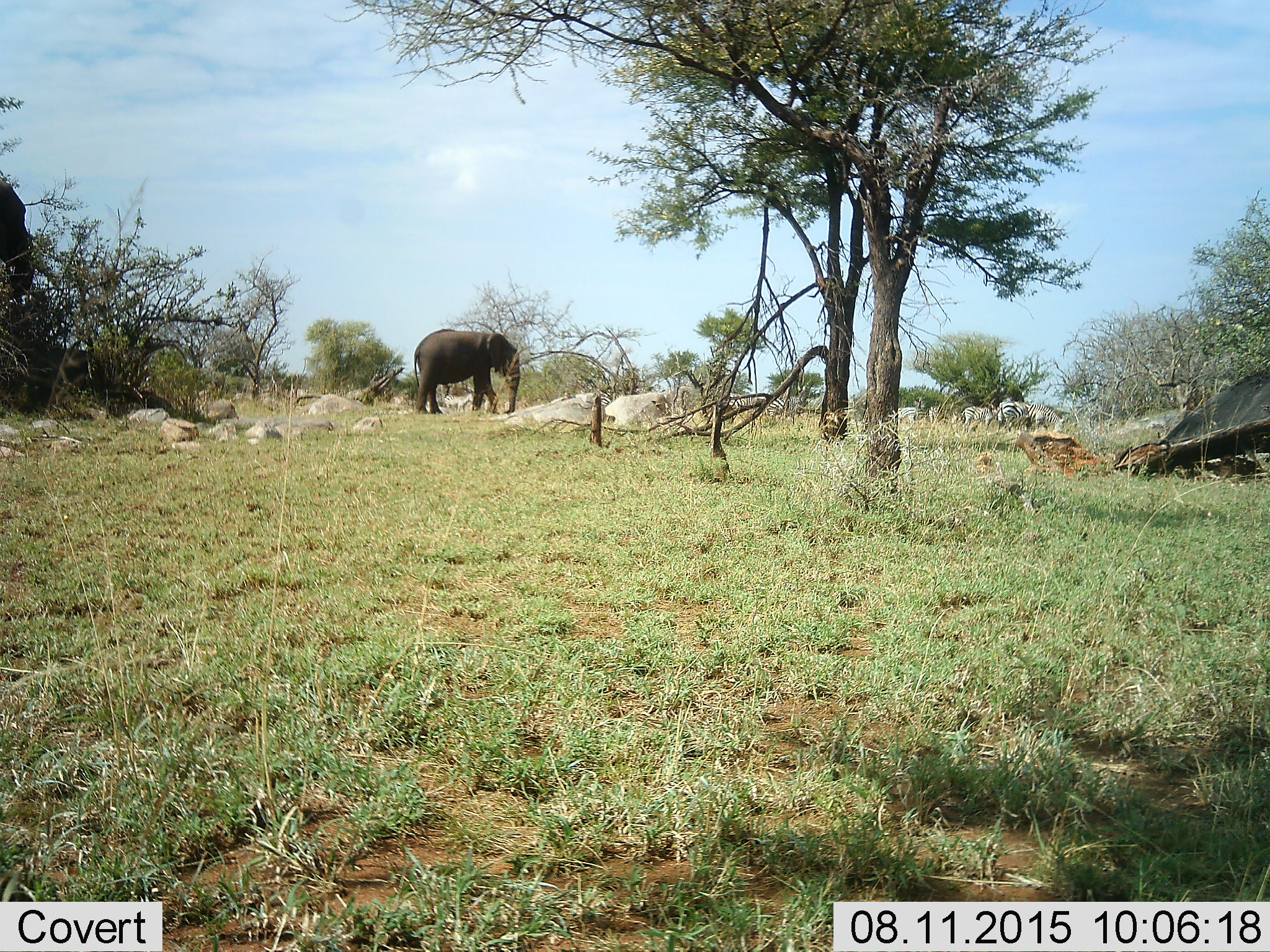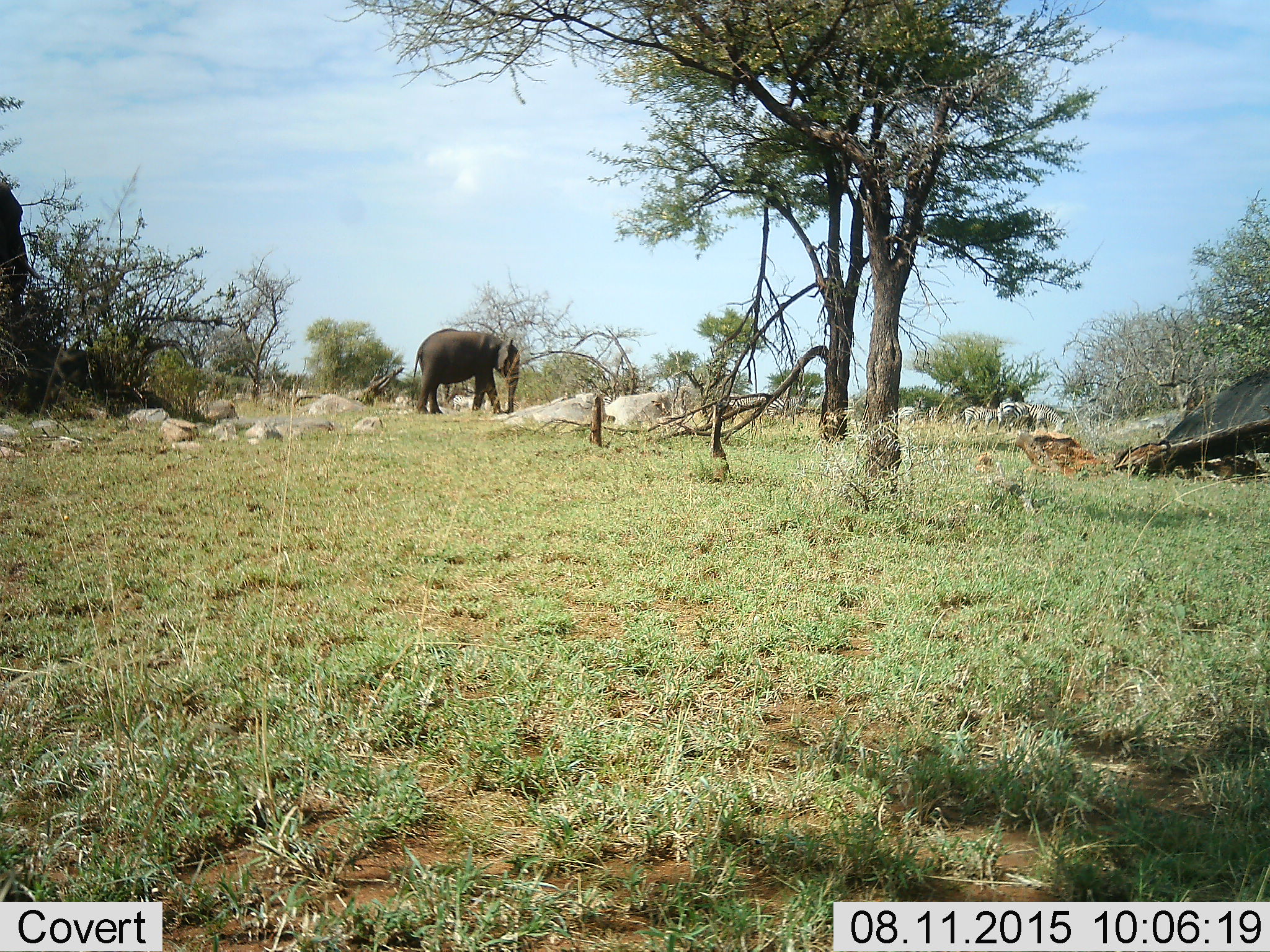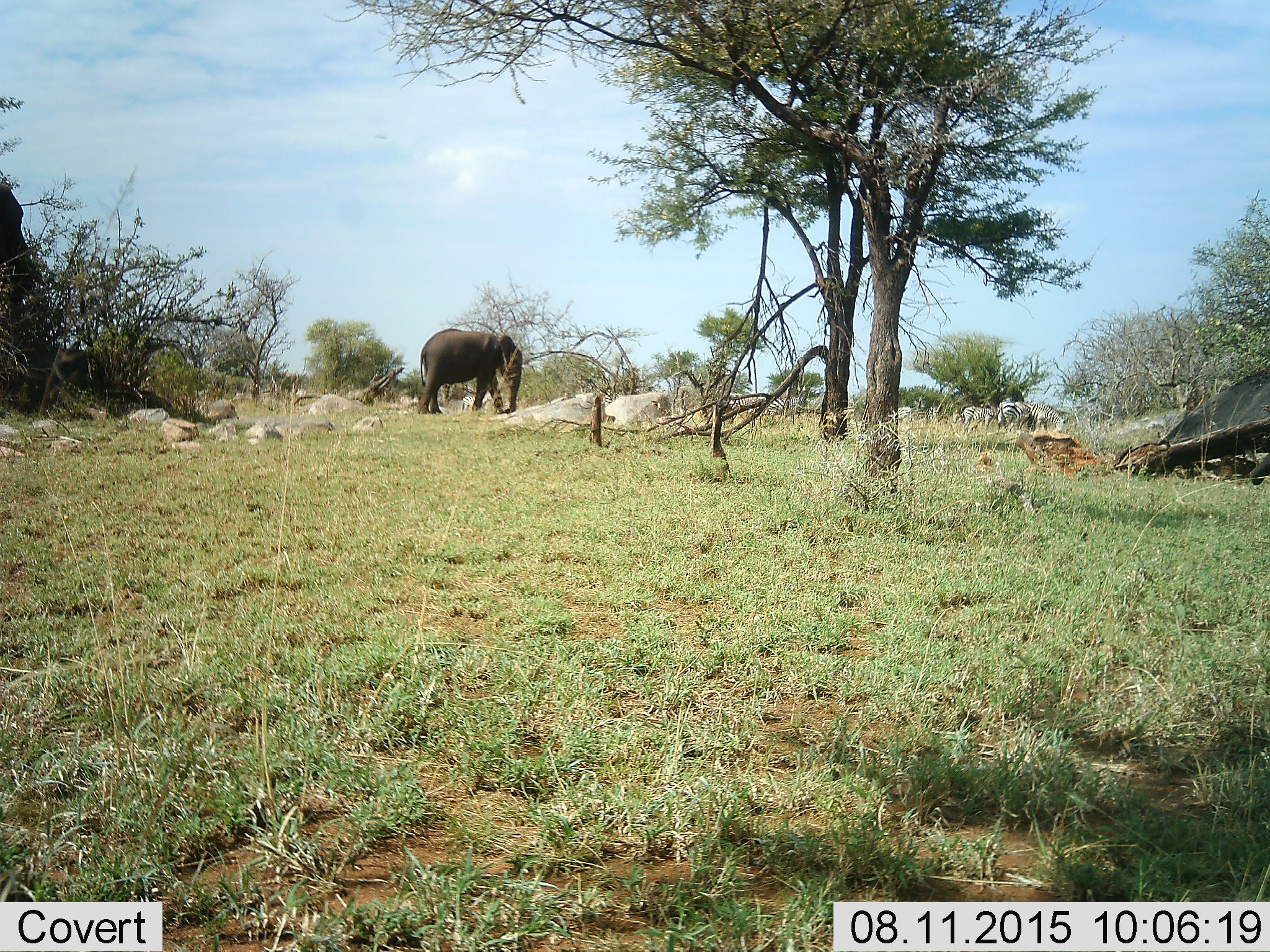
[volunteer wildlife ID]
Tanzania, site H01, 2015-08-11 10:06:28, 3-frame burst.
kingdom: Animalia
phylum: Chordata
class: Mammalia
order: Proboscidea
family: Elephantidae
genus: Loxodonta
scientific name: Loxodonta africana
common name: african bush elephant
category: elephant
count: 2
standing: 62%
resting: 8%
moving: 23%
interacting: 0%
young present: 8%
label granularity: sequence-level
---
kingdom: Animalia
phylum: Chordata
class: Mammalia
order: Perissodactyla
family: Equidae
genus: Equus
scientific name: Equus quagga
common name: plains zebra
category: zebra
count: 8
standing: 75%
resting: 0%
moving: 0%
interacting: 0%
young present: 0%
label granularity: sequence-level